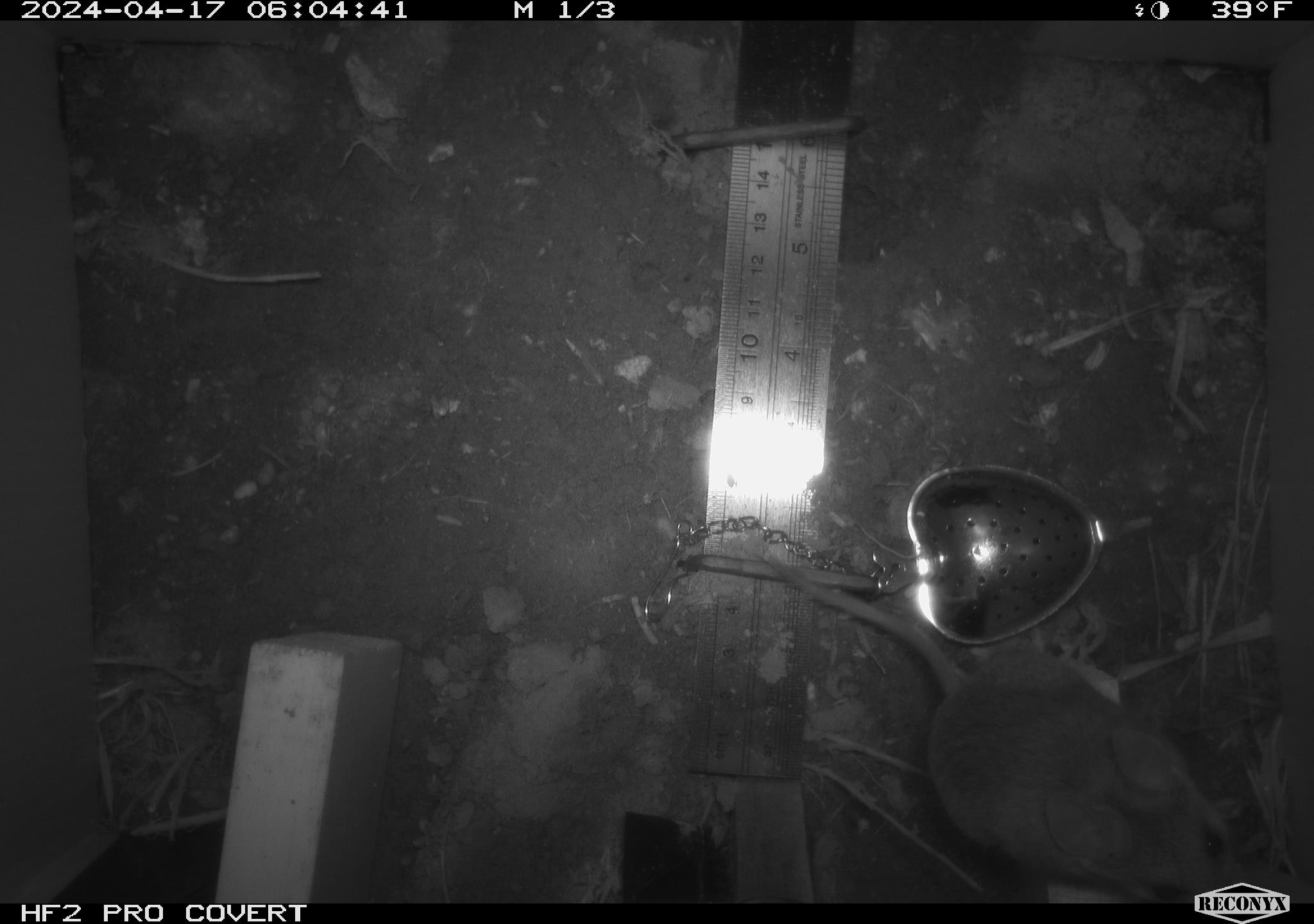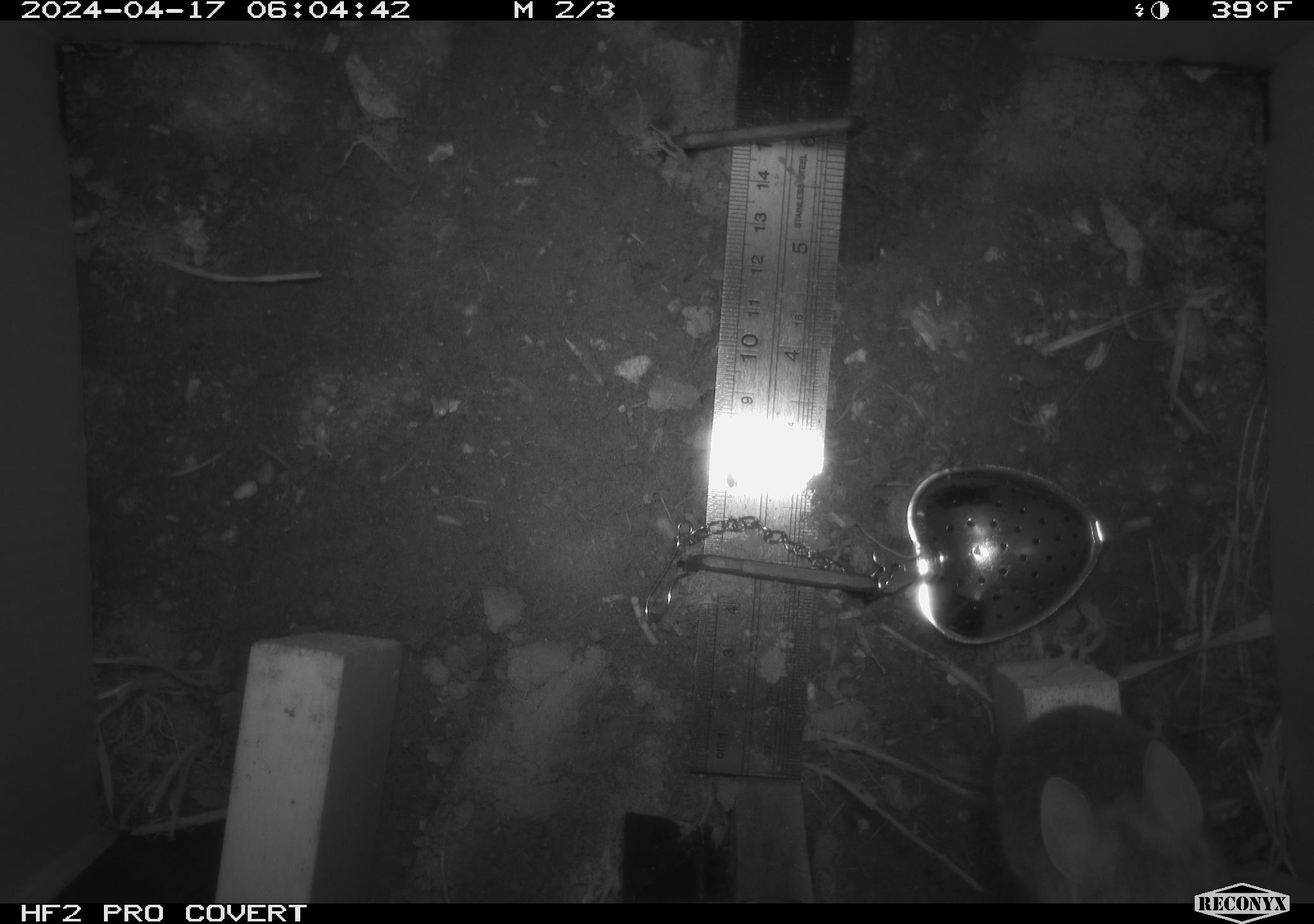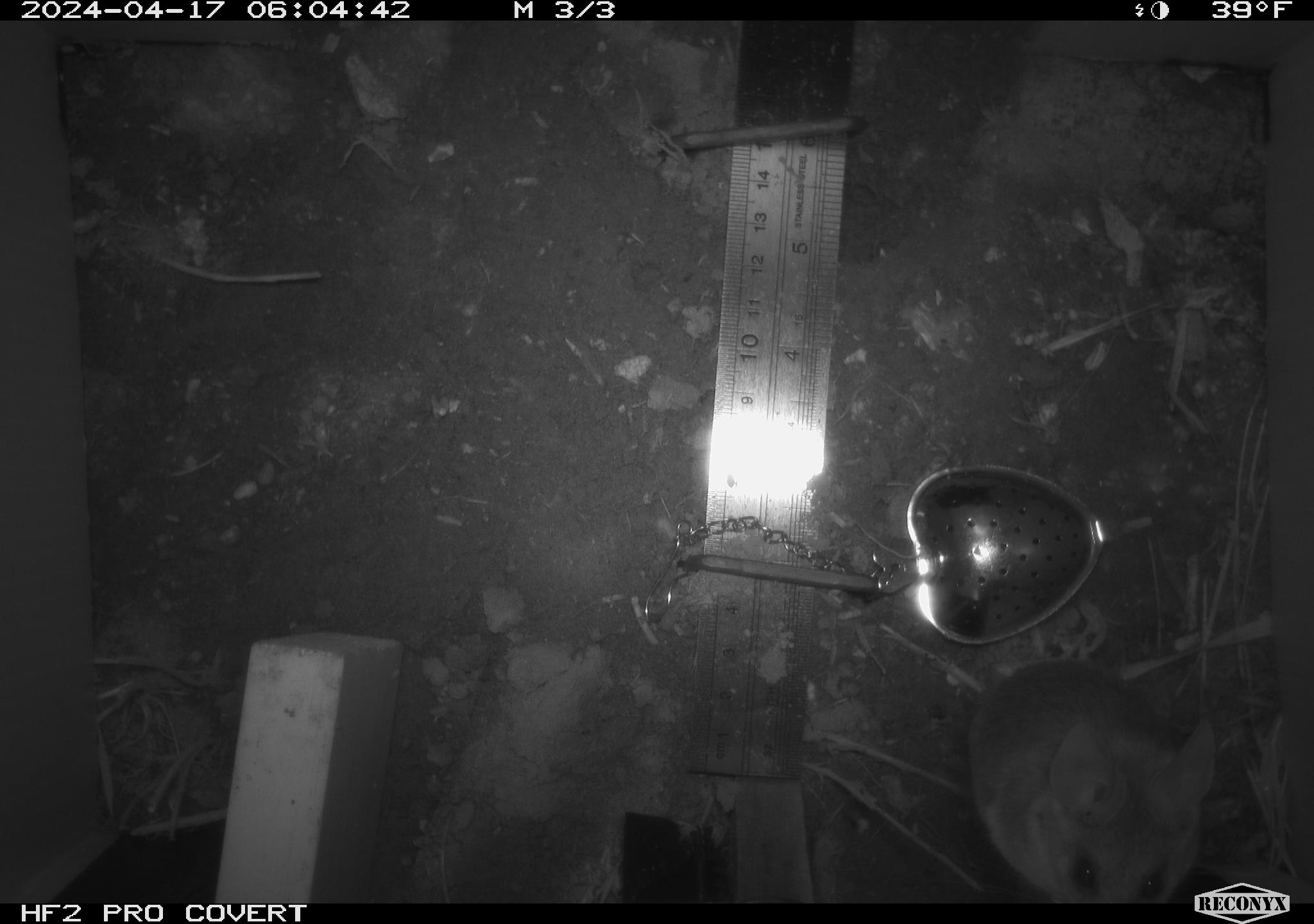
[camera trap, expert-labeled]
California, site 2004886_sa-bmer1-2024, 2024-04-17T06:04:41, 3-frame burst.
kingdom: Animalia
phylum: Chordata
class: Mammalia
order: Rodentia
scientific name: Rodentia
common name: mouse species